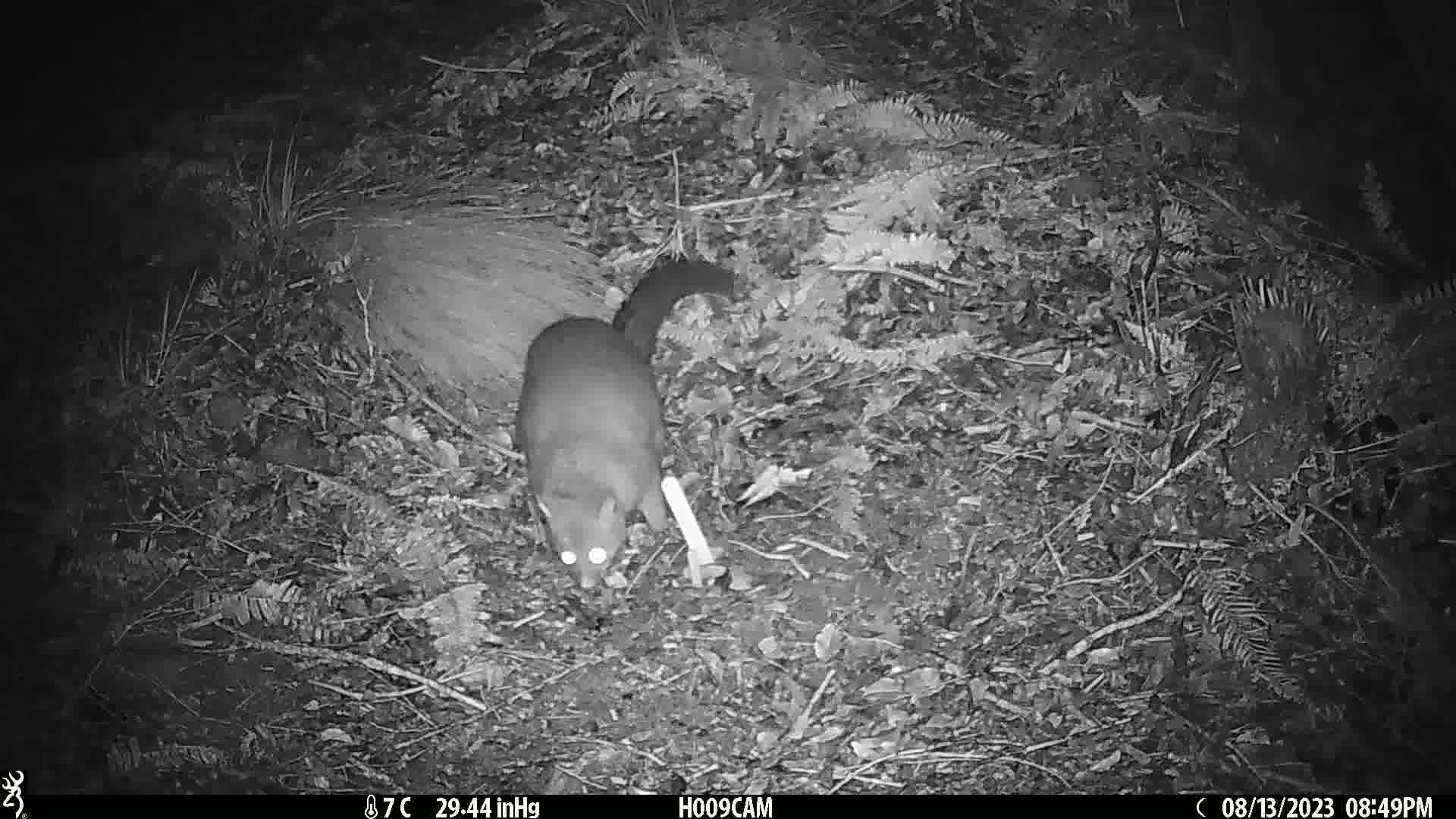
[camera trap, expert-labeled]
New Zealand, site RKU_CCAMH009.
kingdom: Animalia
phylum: Chordata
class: Mammalia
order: Diprotodontia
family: Phalangeridae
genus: Trichosurus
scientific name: Trichosurus vulpecula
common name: common brushtail possum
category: possum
Possum (common brushtail possum) (Trichosurus vulpecula).